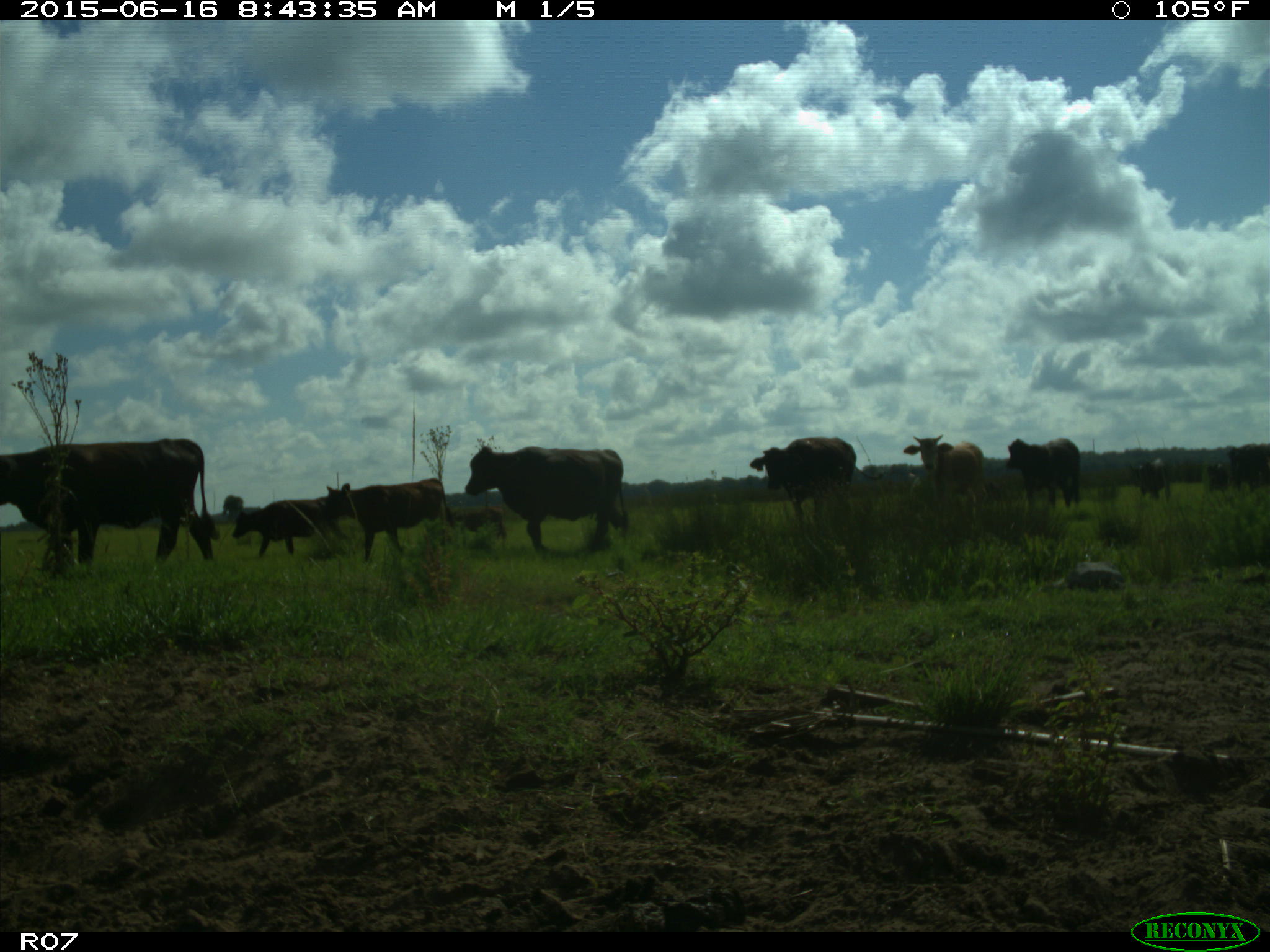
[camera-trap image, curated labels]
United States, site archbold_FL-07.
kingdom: Animalia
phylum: Chordata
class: Mammalia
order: Artiodactyla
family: Bovidae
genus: Bos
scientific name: Bos taurus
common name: domestic cow